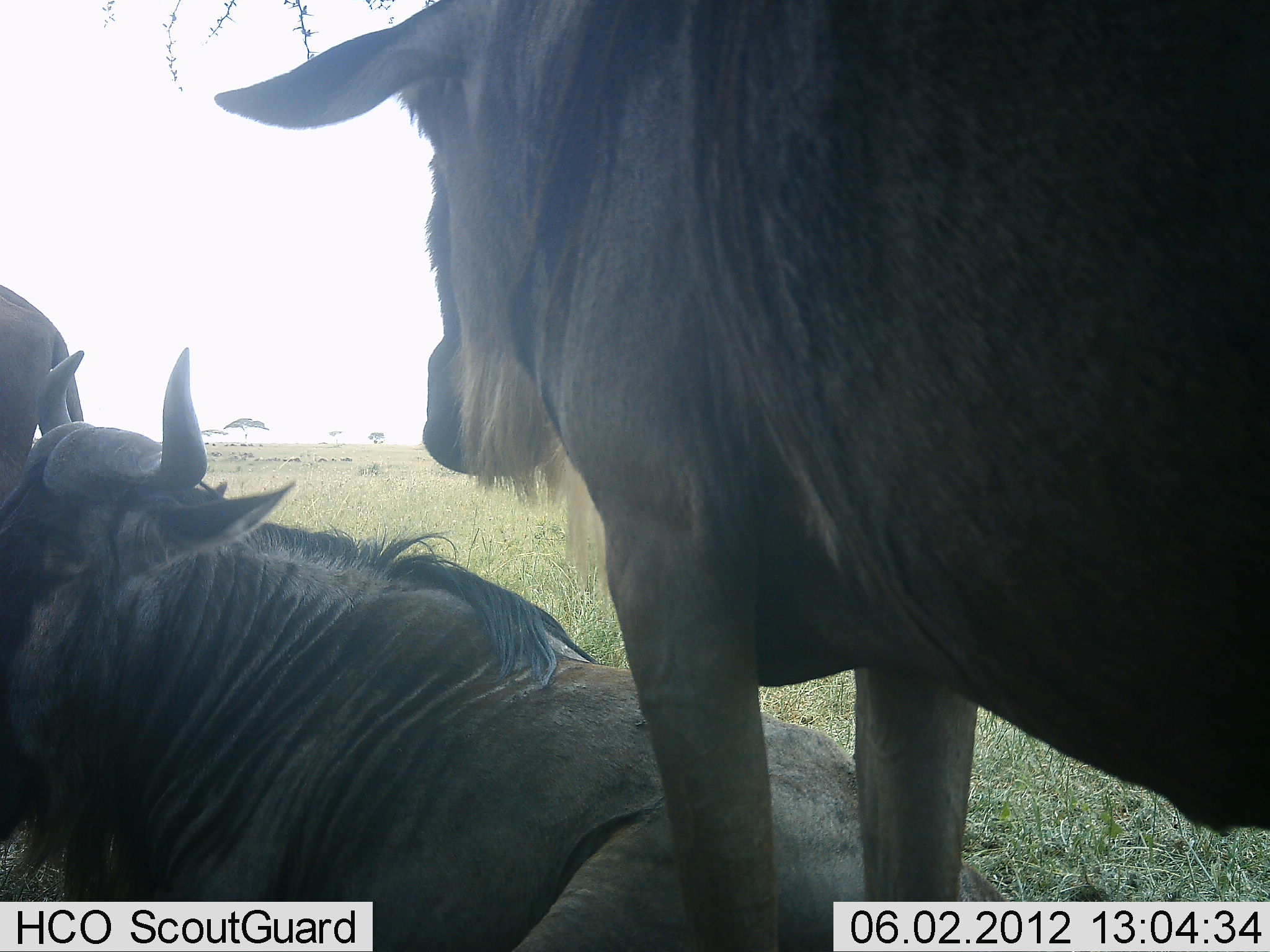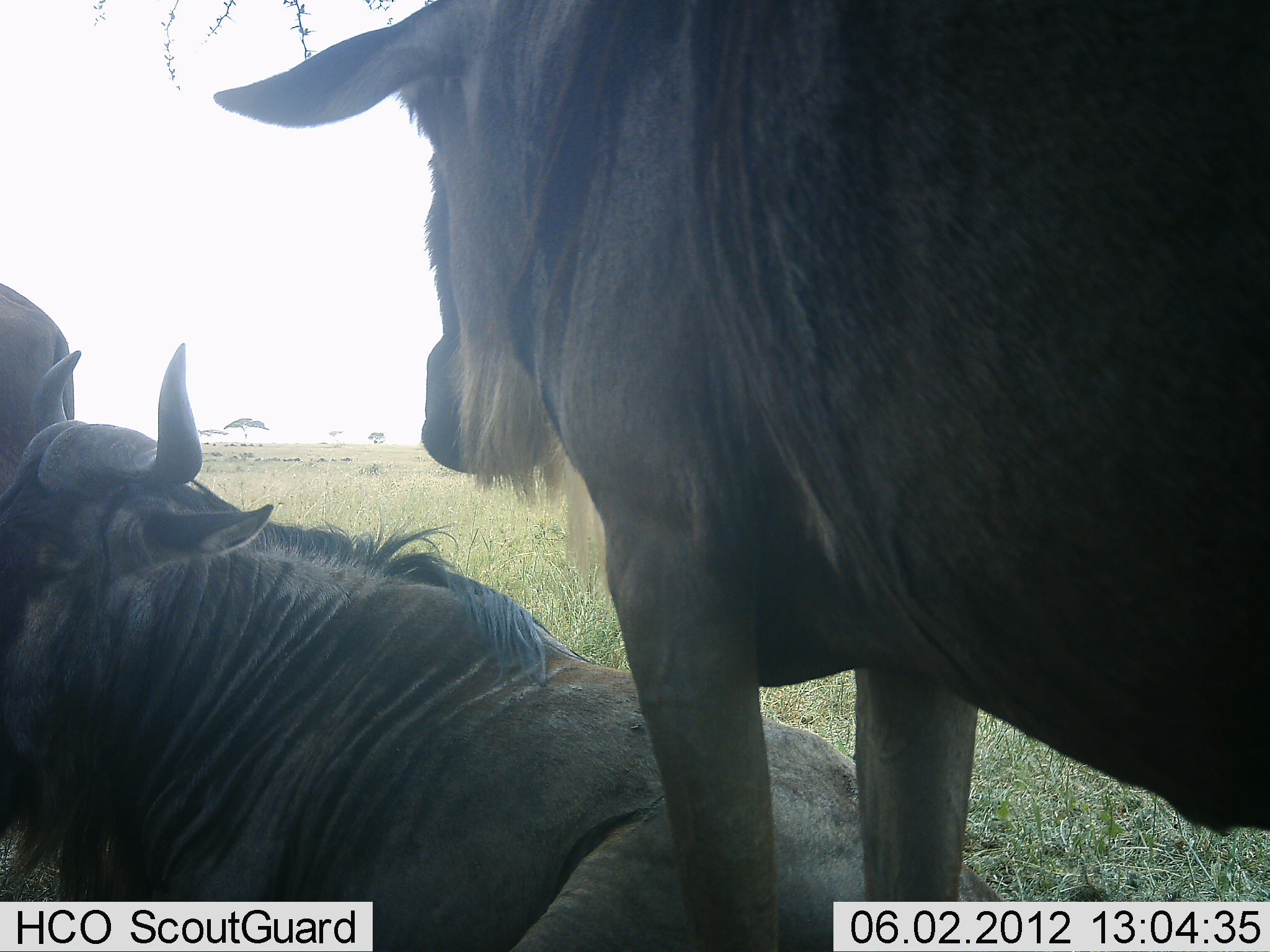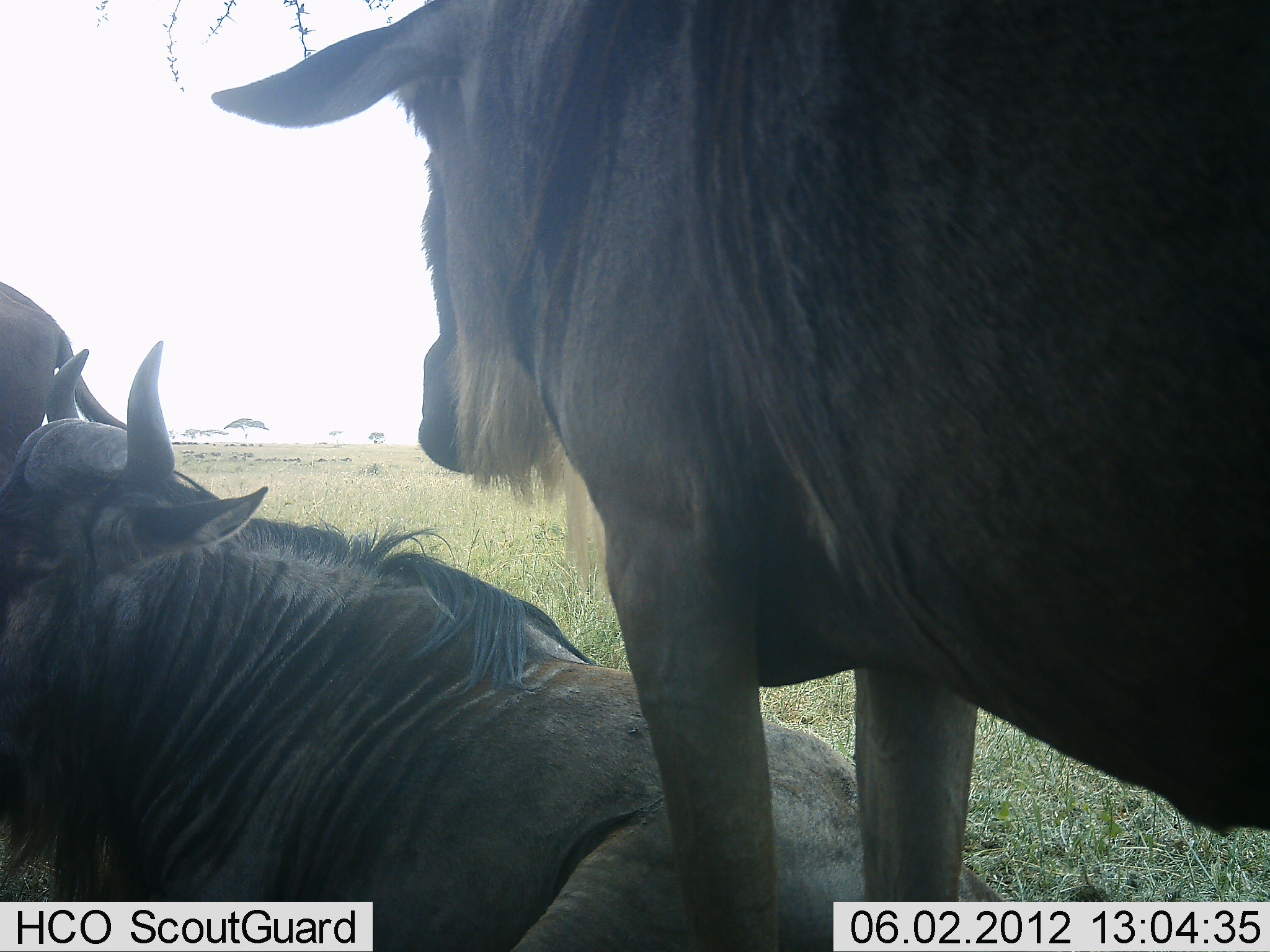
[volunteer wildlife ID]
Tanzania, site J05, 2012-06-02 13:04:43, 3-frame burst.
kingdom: Animalia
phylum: Chordata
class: Mammalia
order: Artiodactyla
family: Bovidae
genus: Connochaetes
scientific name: Connochaetes taurinus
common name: blue wildebeest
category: wildebeest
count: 3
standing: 80%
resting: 90%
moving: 0%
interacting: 0%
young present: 0%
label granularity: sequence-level